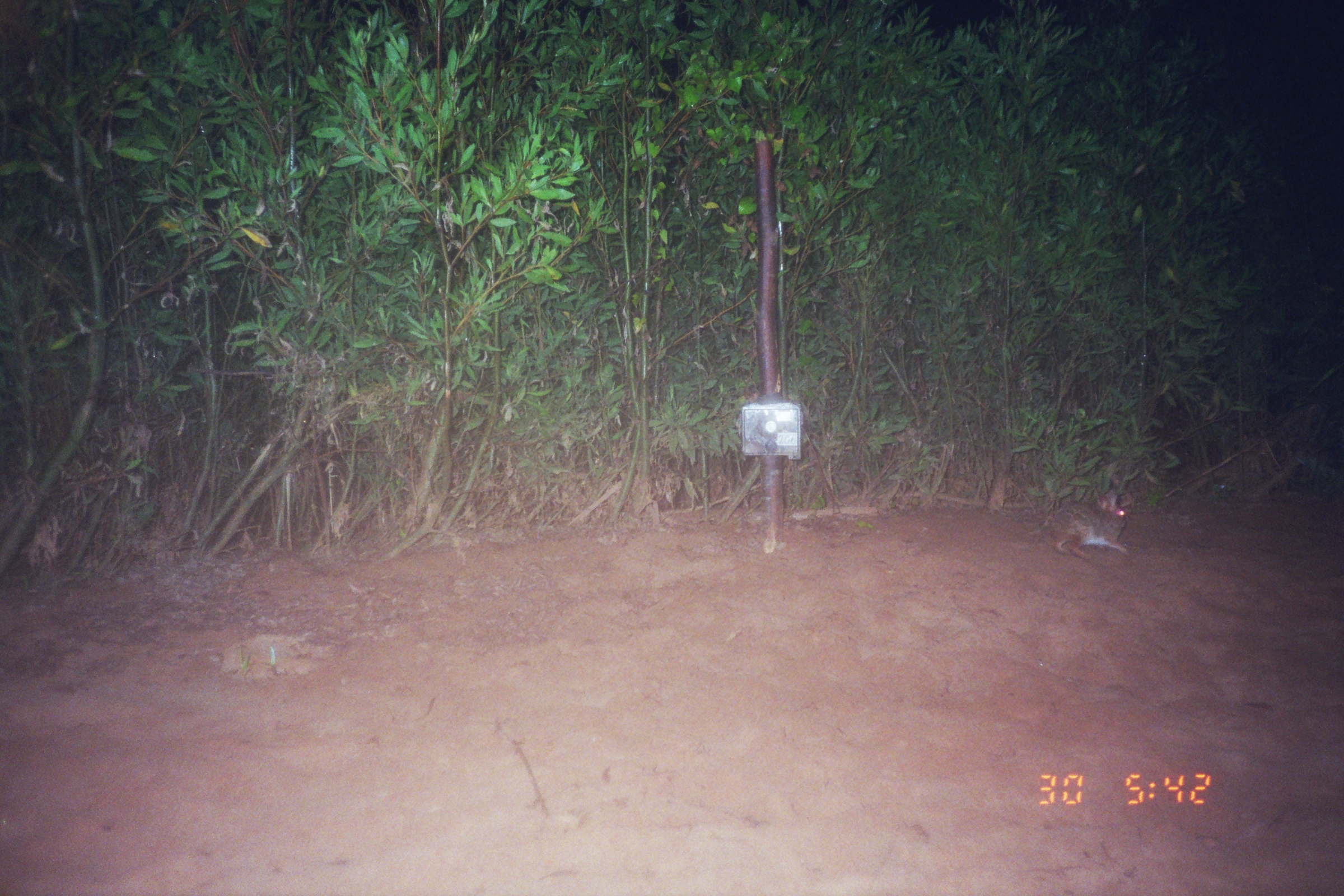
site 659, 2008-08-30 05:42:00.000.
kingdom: Animalia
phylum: Chordata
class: Mammalia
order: Lagomorpha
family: Leporidae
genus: Sylvilagus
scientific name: Sylvilagus brasiliensis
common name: tapeti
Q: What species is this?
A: Sylvilagus brasiliensis (tapeti).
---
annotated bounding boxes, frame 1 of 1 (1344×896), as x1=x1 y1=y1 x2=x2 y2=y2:
sylvilagus brasiliensis: x1=1041 y1=485 x2=1134 y2=561